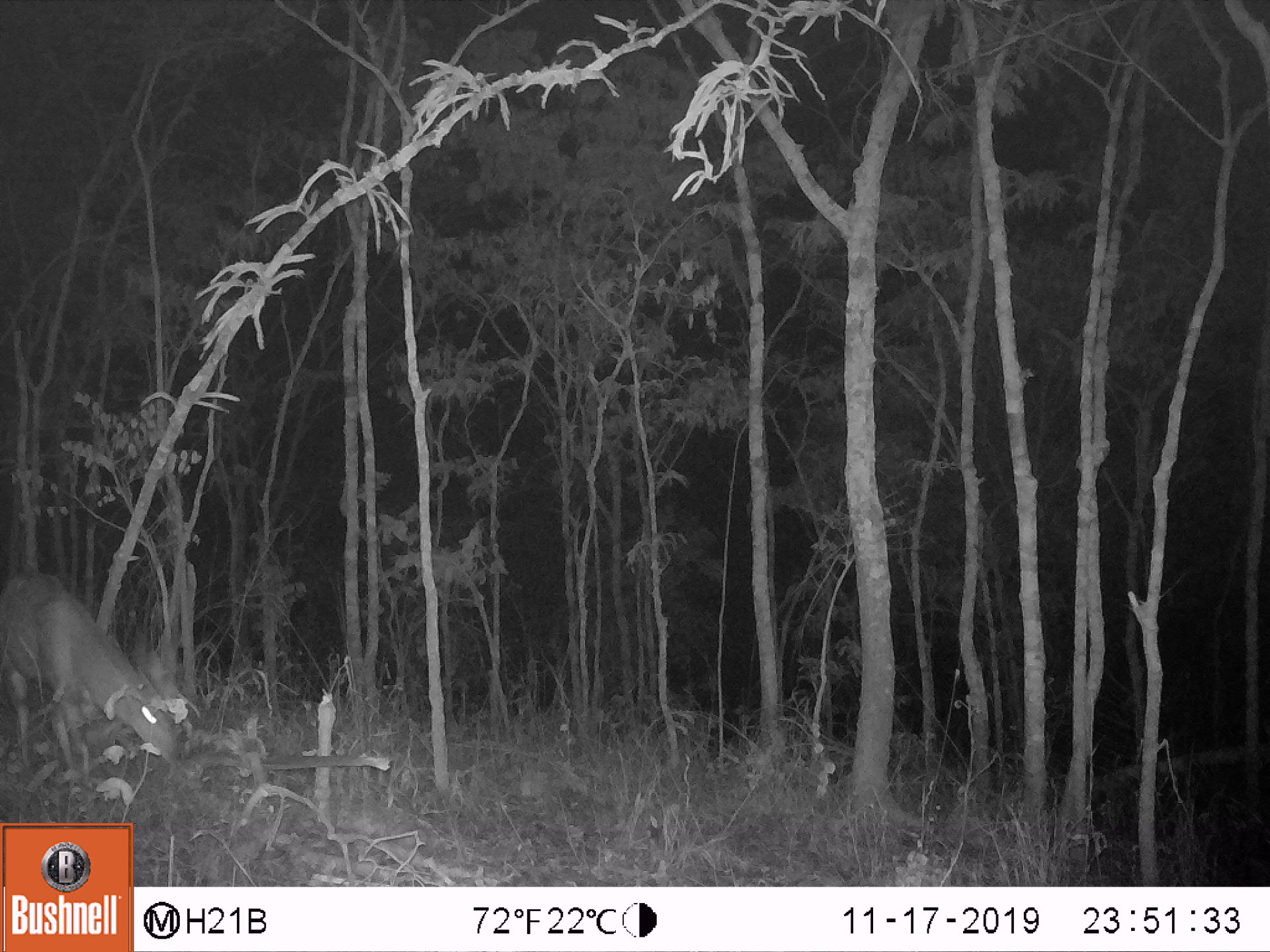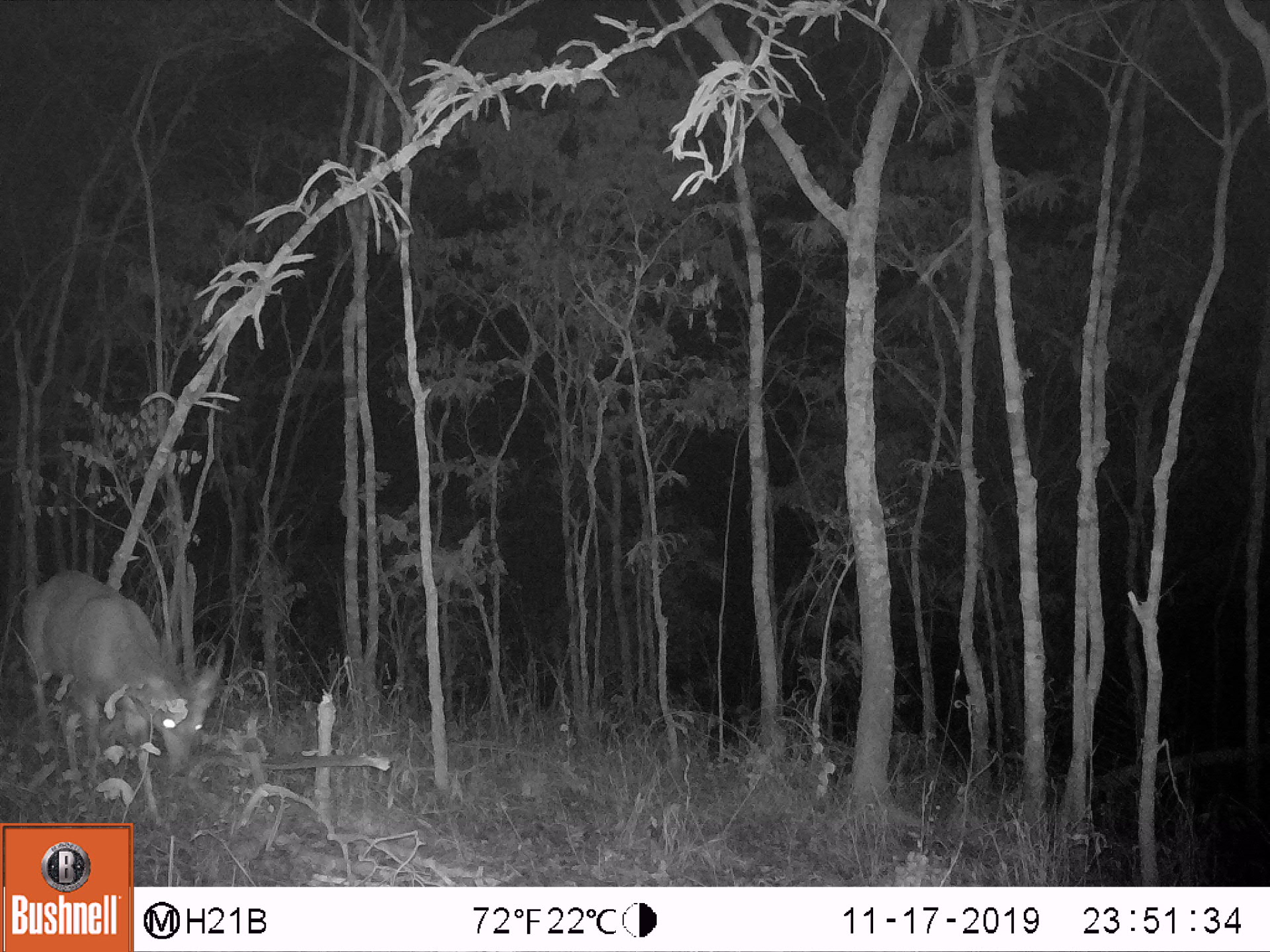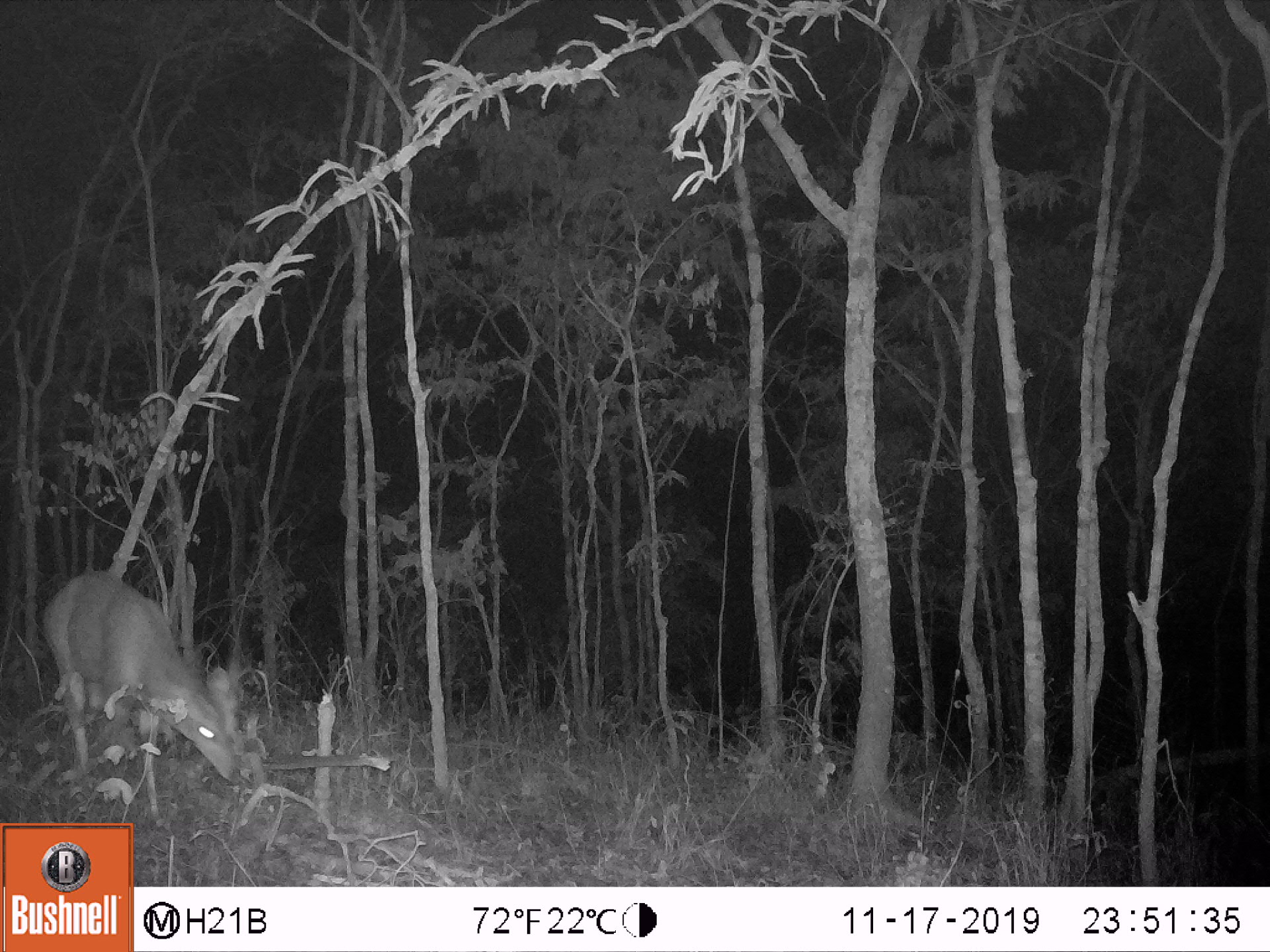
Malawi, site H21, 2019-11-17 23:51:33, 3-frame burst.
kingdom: Animalia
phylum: Chordata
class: Mammalia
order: Artiodactyla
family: Bovidae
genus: Tragelaphus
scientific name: Tragelaphus sylvaticus sylvaticus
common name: cape bushbuck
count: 1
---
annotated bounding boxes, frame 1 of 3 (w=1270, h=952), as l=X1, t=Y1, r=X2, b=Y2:
cape bushbuck: l=2, t=567, r=184, b=776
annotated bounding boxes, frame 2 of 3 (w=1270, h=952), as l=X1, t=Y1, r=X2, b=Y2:
cape bushbuck: l=15, t=564, r=224, b=813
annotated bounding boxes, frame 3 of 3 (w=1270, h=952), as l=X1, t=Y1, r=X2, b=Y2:
cape bushbuck: l=35, t=564, r=248, b=813